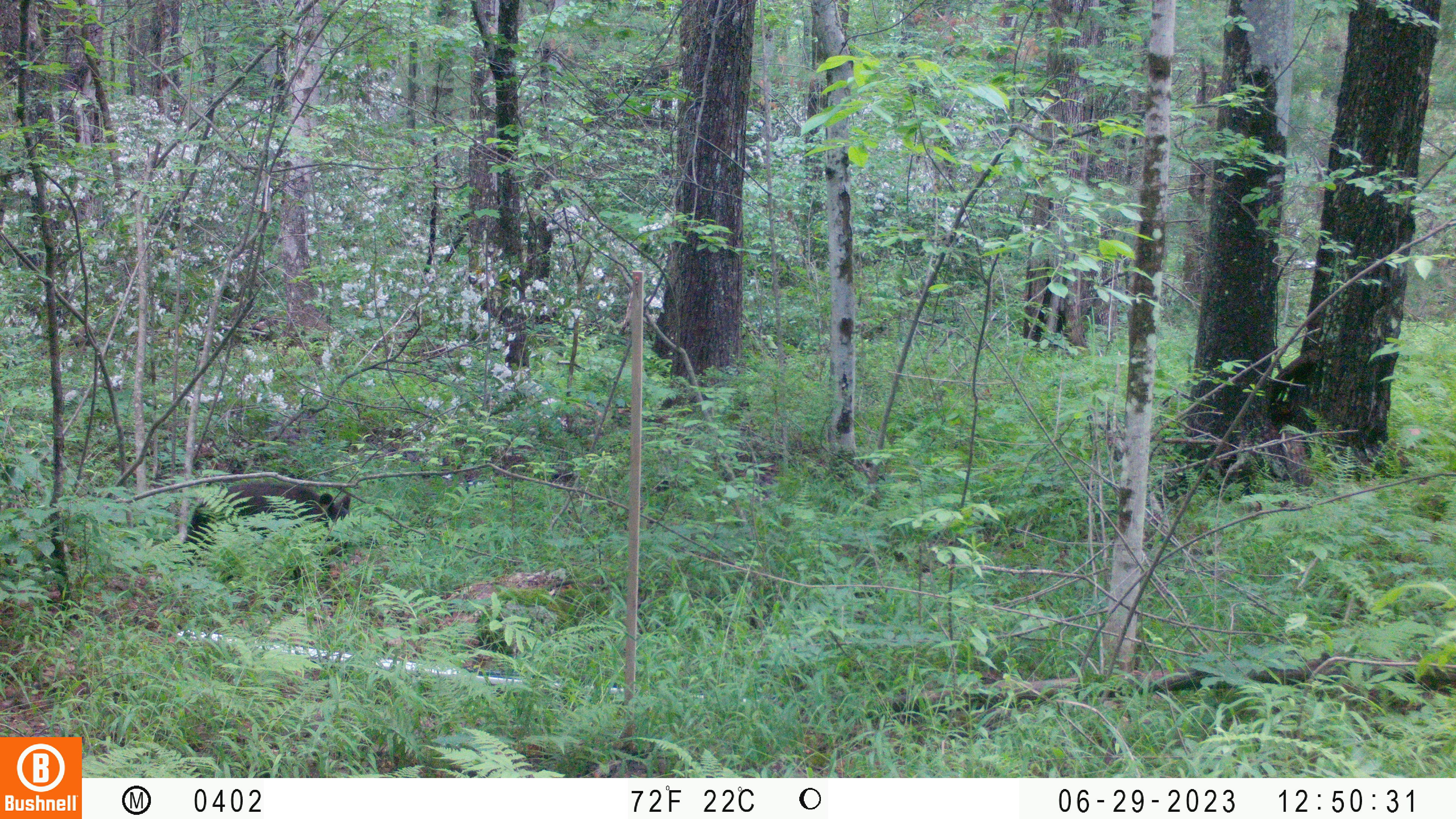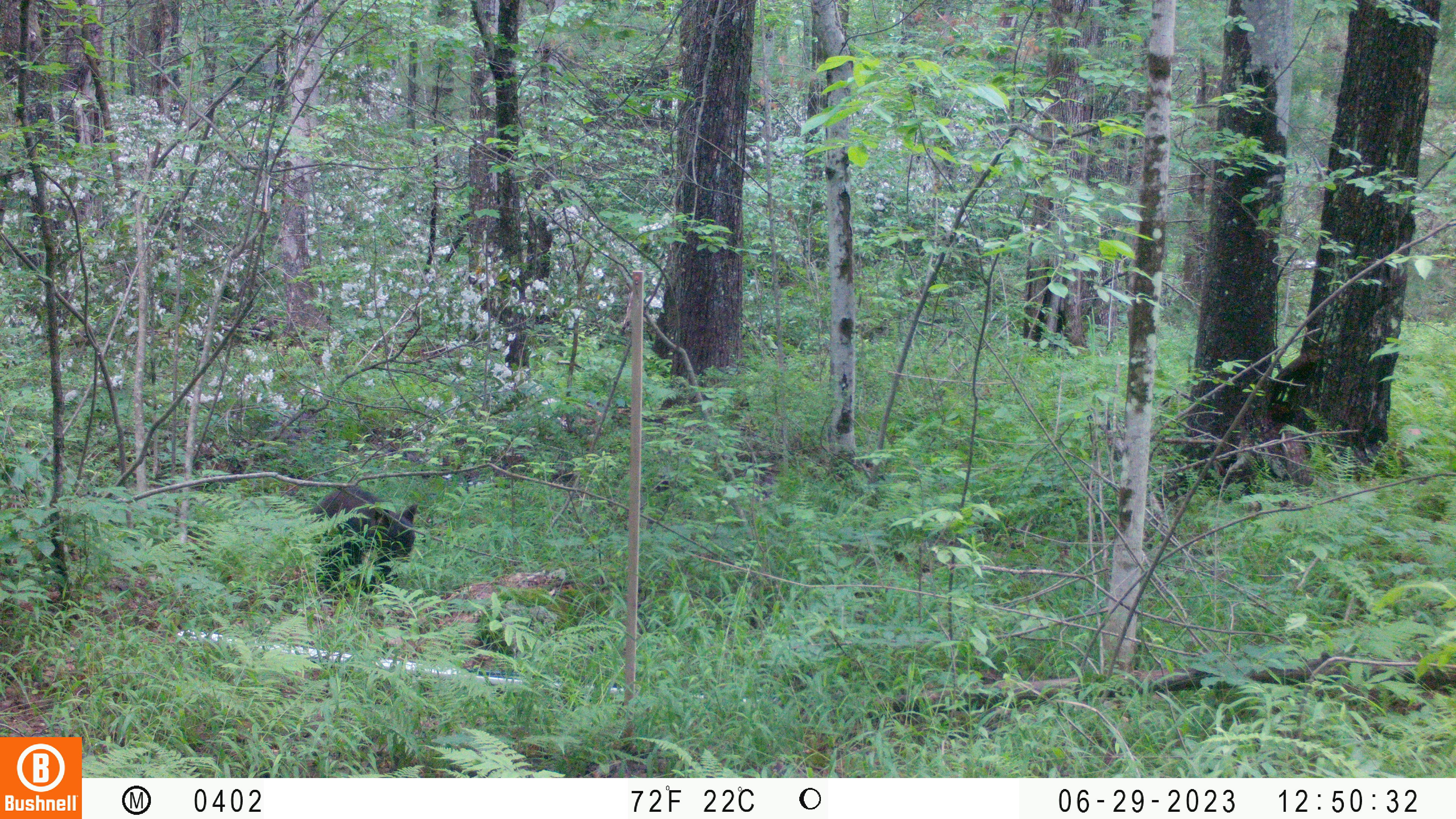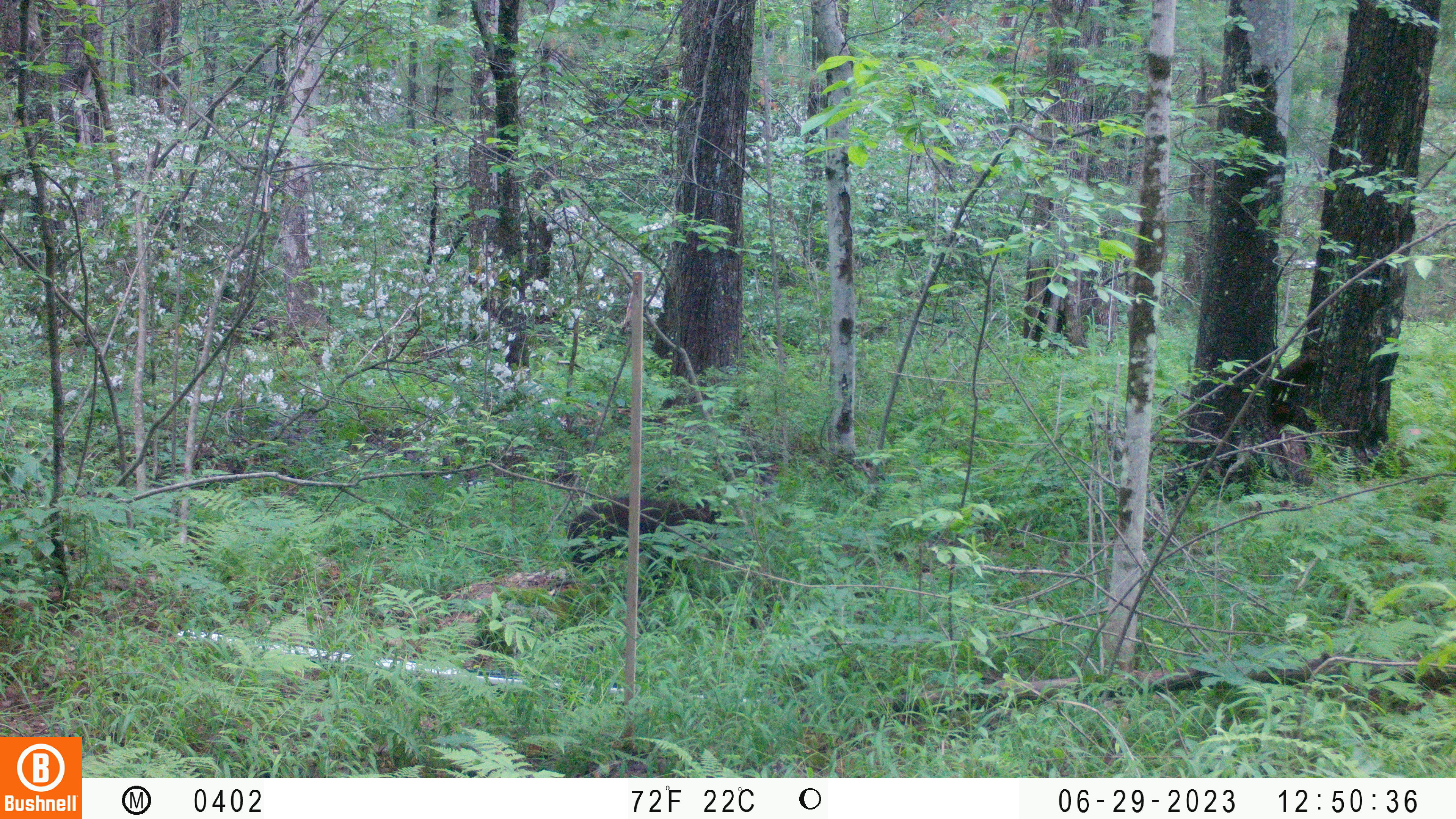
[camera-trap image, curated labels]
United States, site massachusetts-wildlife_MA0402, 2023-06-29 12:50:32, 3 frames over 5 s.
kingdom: Animalia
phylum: Chordata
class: Mammalia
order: Carnivora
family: Ursidae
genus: Ursus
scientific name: Ursus americanus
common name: black bear